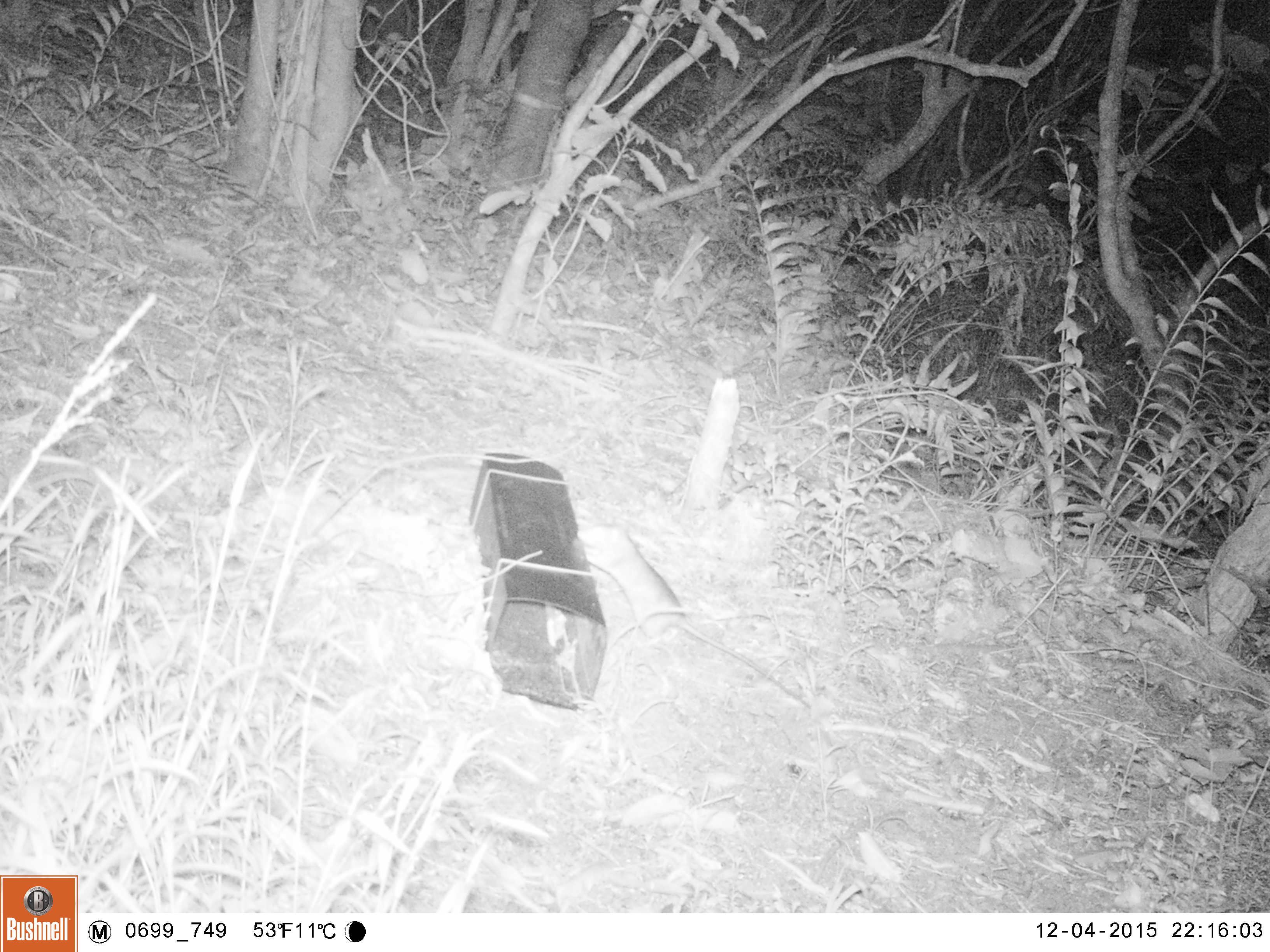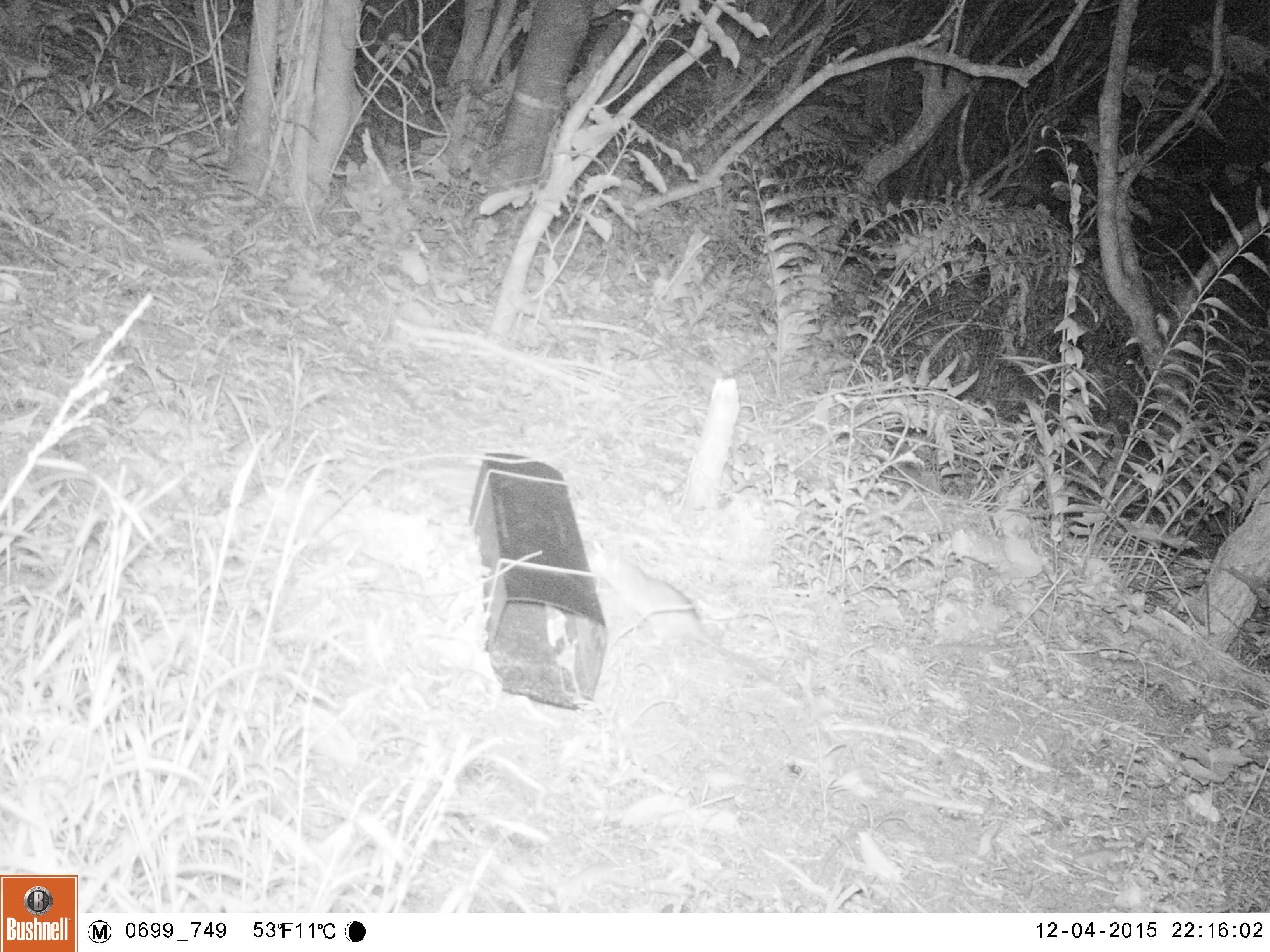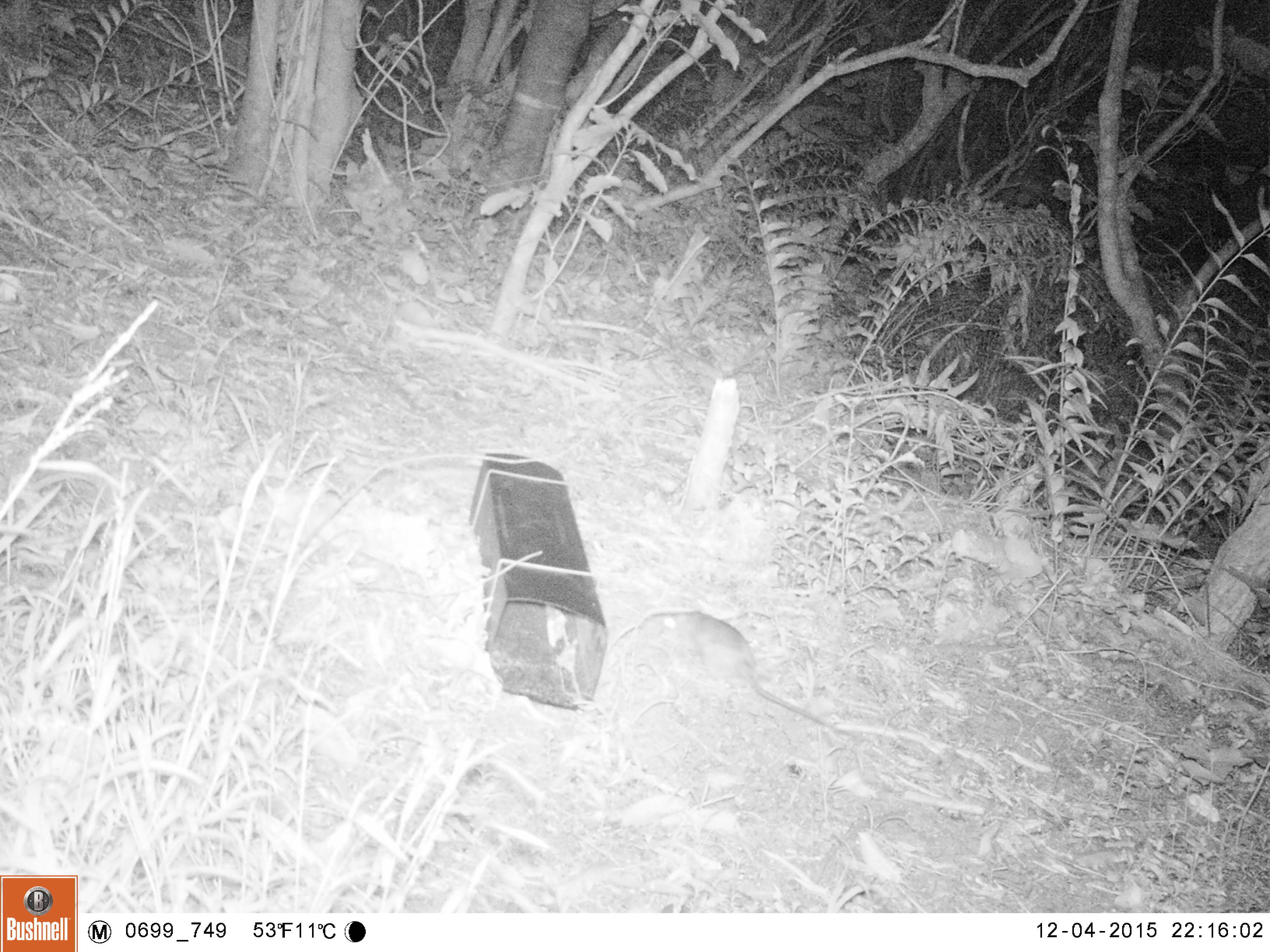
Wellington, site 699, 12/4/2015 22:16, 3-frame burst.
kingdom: Animalia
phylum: Chordata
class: Mammalia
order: Rodentia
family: Muridae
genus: Rattus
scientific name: Rattus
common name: rat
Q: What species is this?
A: Rat (Rattus).